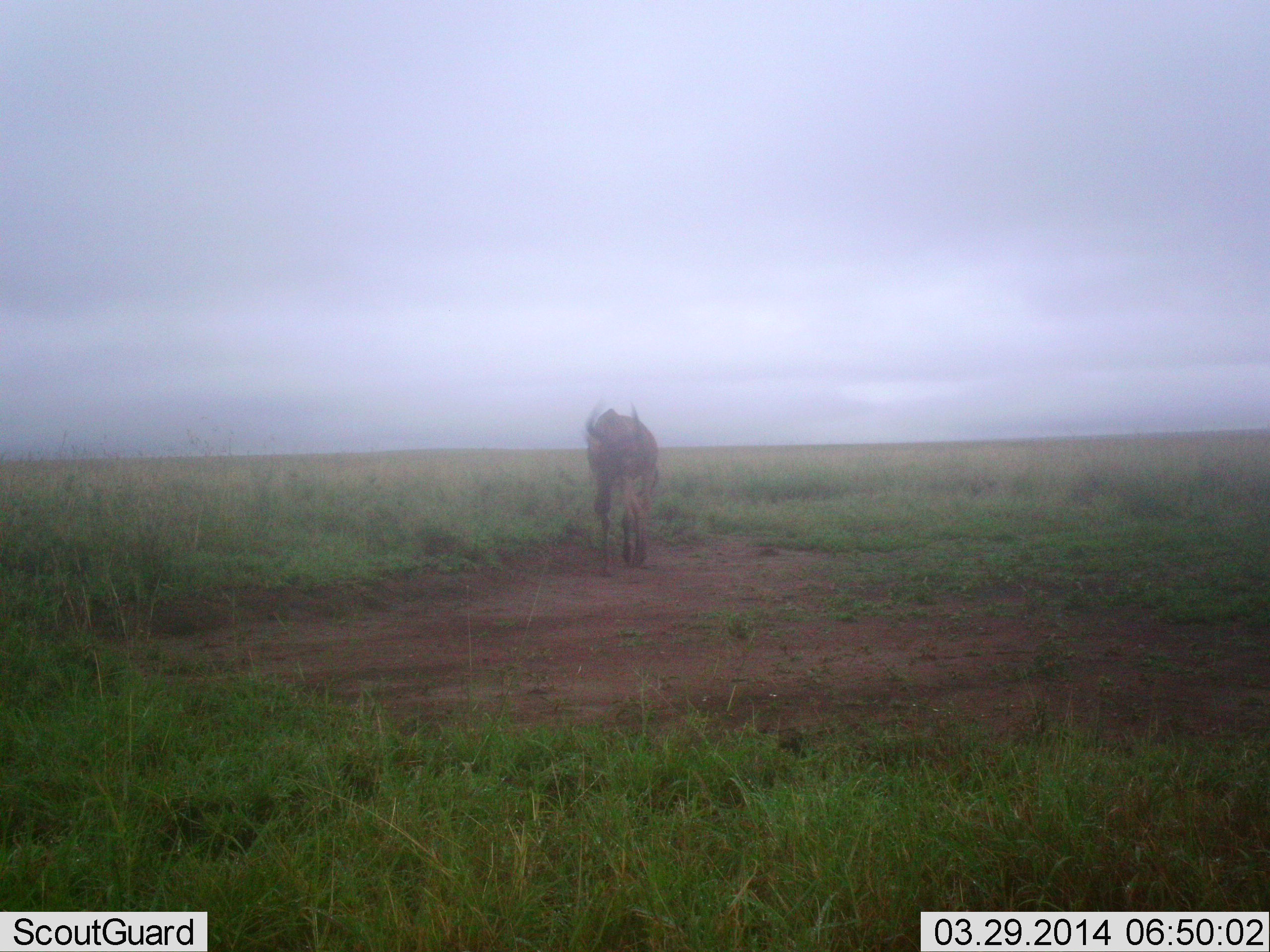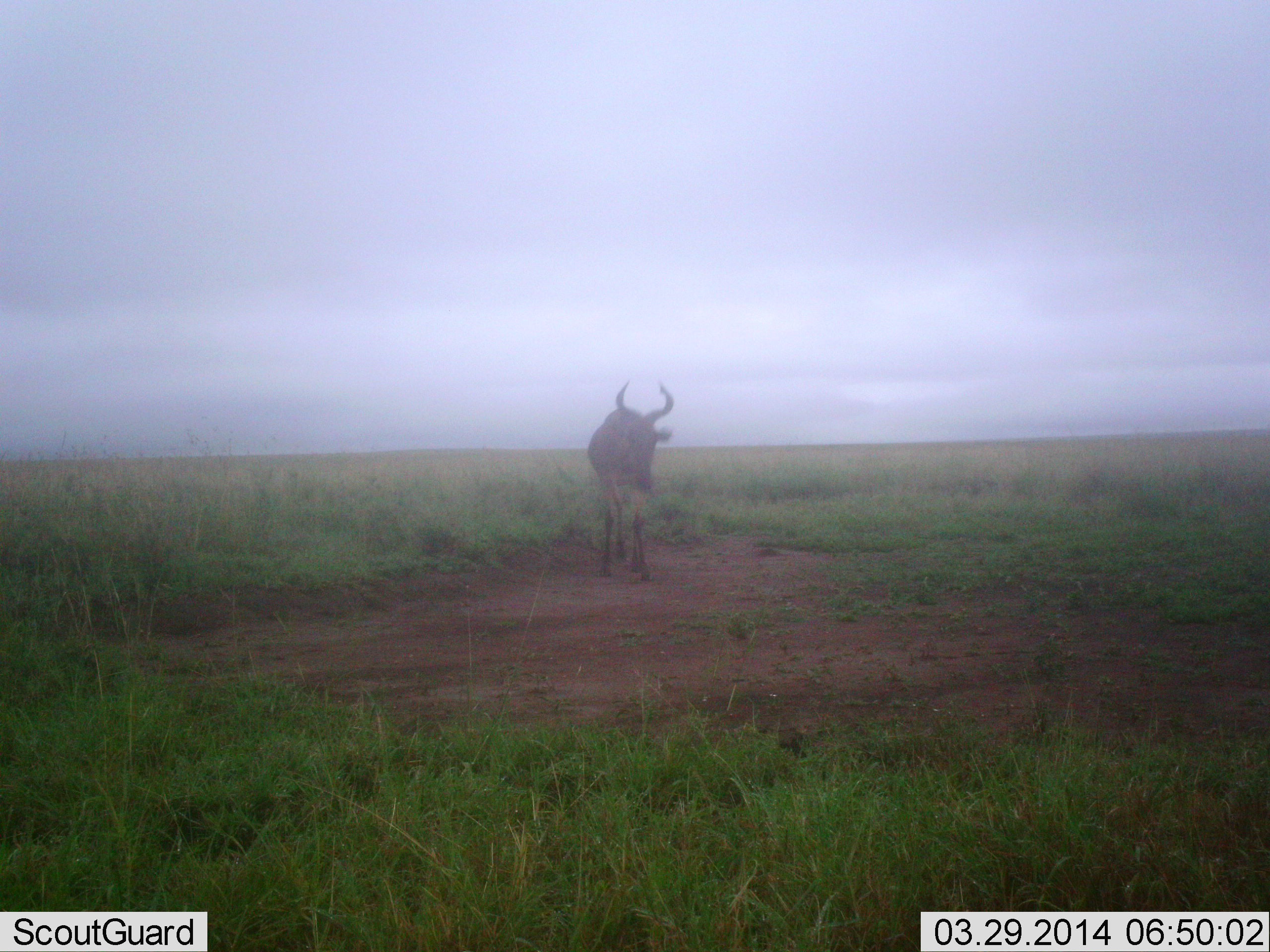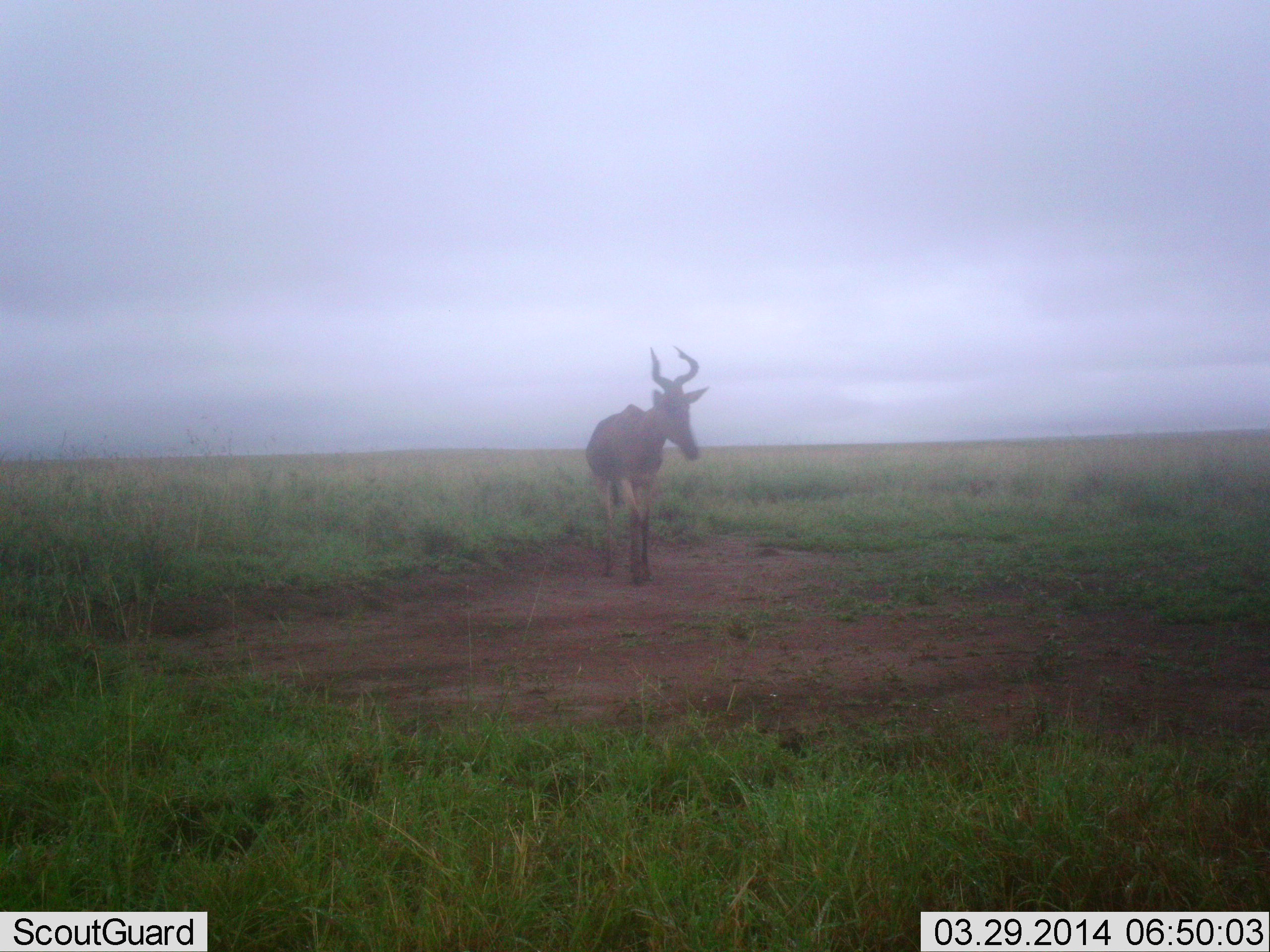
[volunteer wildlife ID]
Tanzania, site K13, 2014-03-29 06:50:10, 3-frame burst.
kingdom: Animalia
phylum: Chordata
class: Mammalia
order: Artiodactyla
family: Bovidae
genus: Alcelaphus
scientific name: Alcelaphus buselaphus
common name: hartebeest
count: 1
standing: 60%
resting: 0%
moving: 40%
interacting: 0%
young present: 0%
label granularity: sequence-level